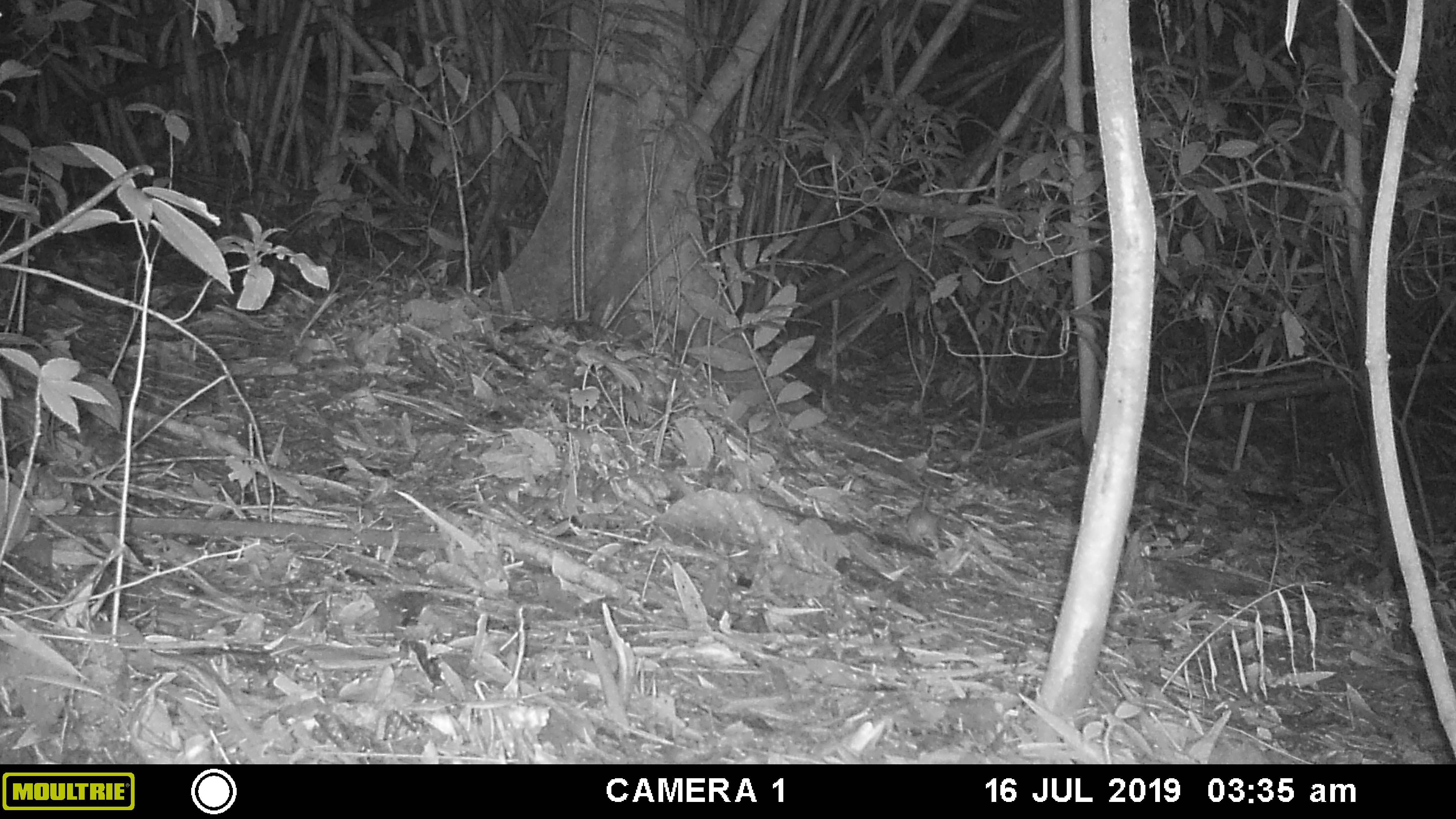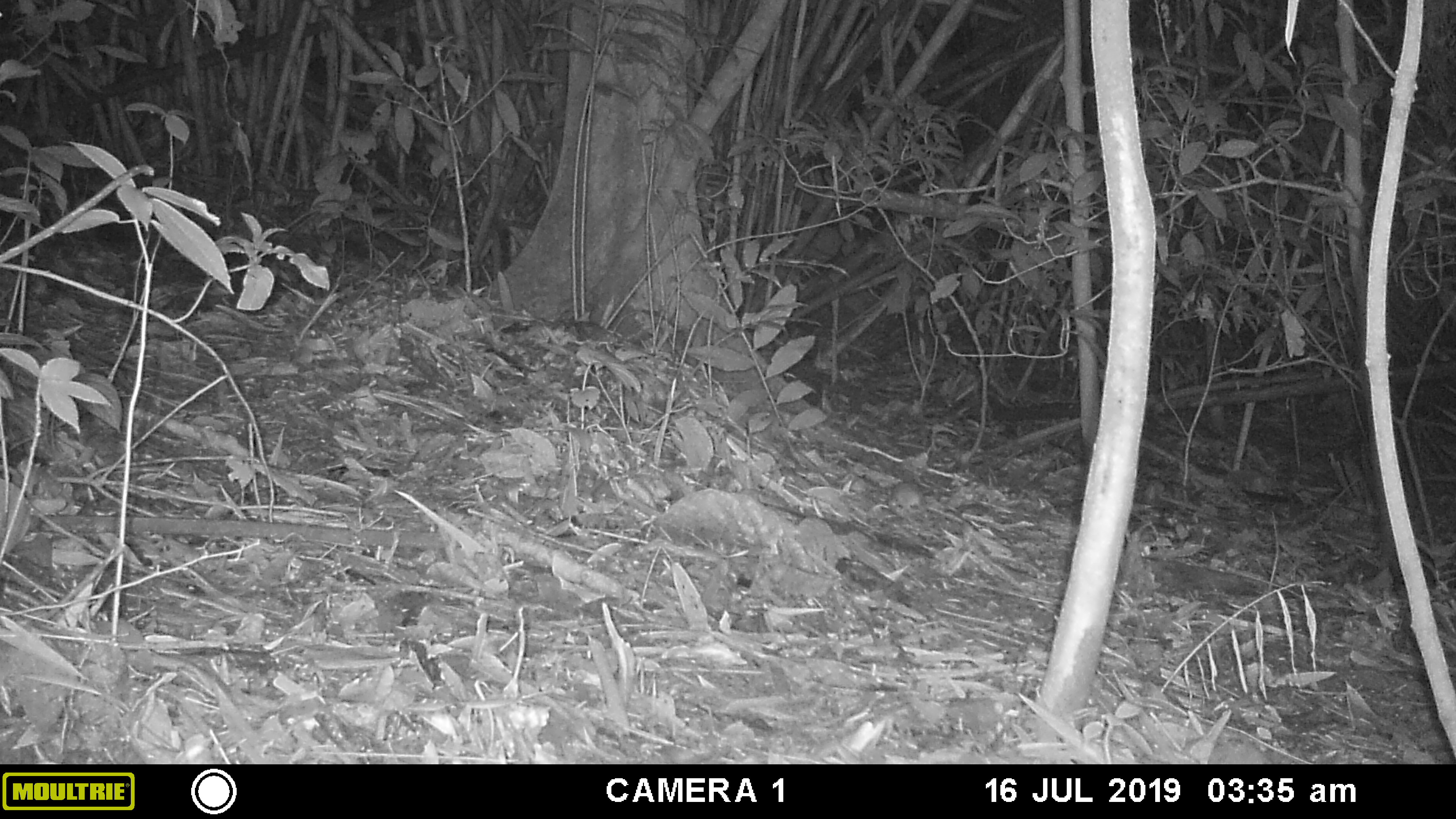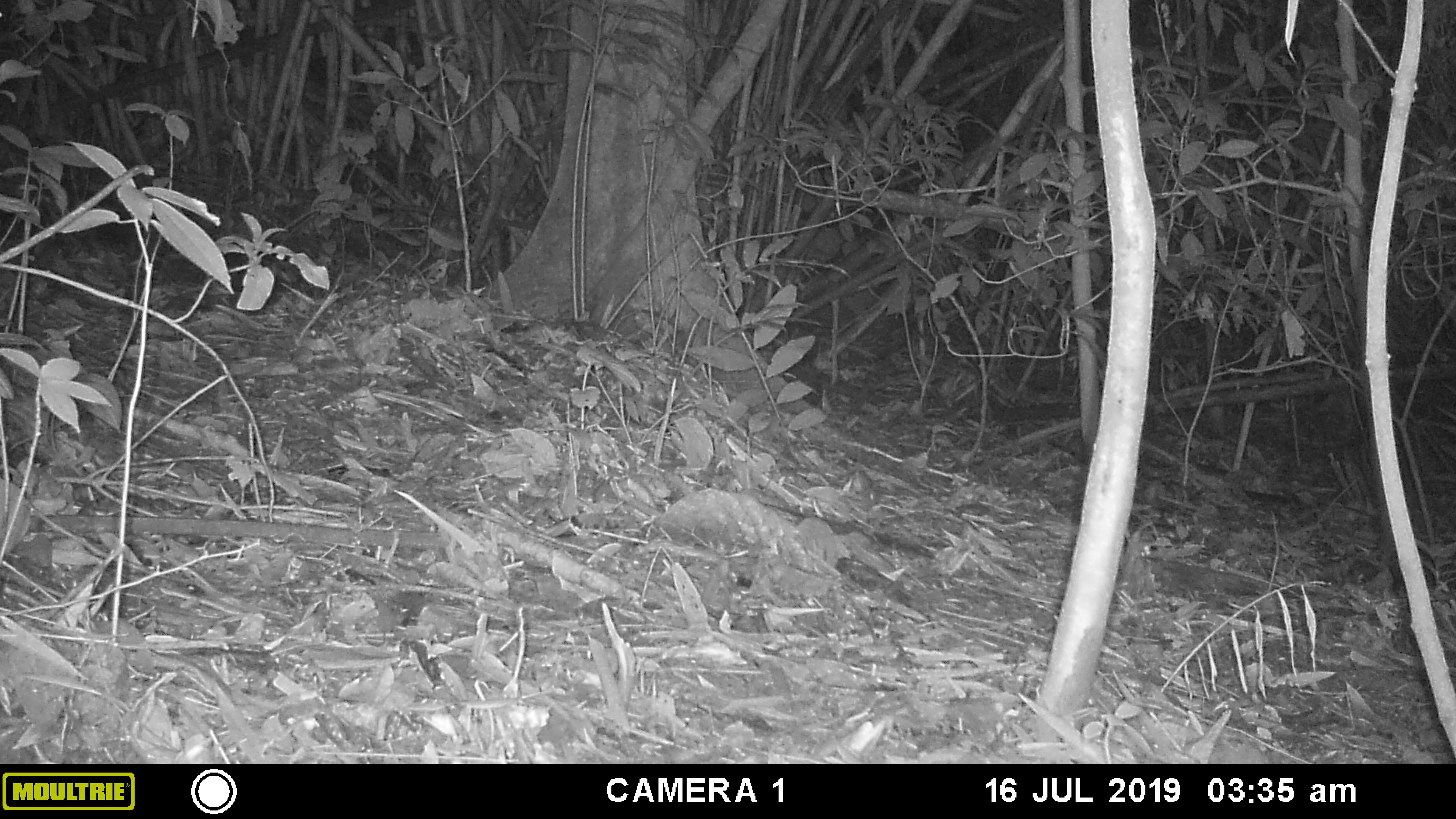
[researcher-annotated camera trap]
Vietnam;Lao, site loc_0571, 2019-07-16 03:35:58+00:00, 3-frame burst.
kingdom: Animalia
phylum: Chordata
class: Mammalia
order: Rodentia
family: Muridae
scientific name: Muridae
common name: old-world mice and rats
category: unidentified murid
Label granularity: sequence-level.